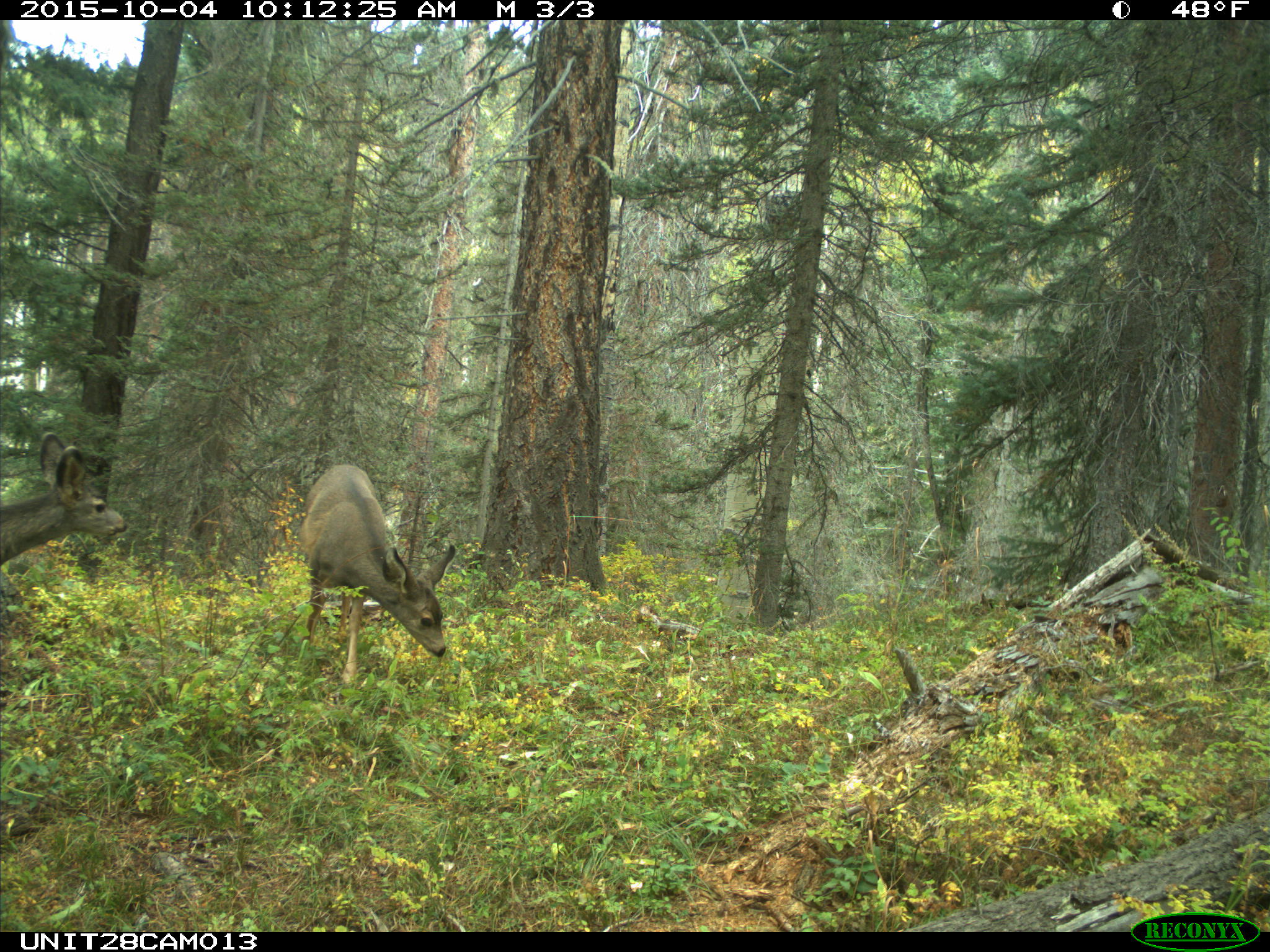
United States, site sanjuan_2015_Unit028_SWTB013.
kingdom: Animalia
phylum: Chordata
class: Mammalia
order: Artiodactyla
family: Cervidae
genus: Odocoileus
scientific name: Odocoileus hemionus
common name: mule deer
Odocoileus hemionus (mule deer).